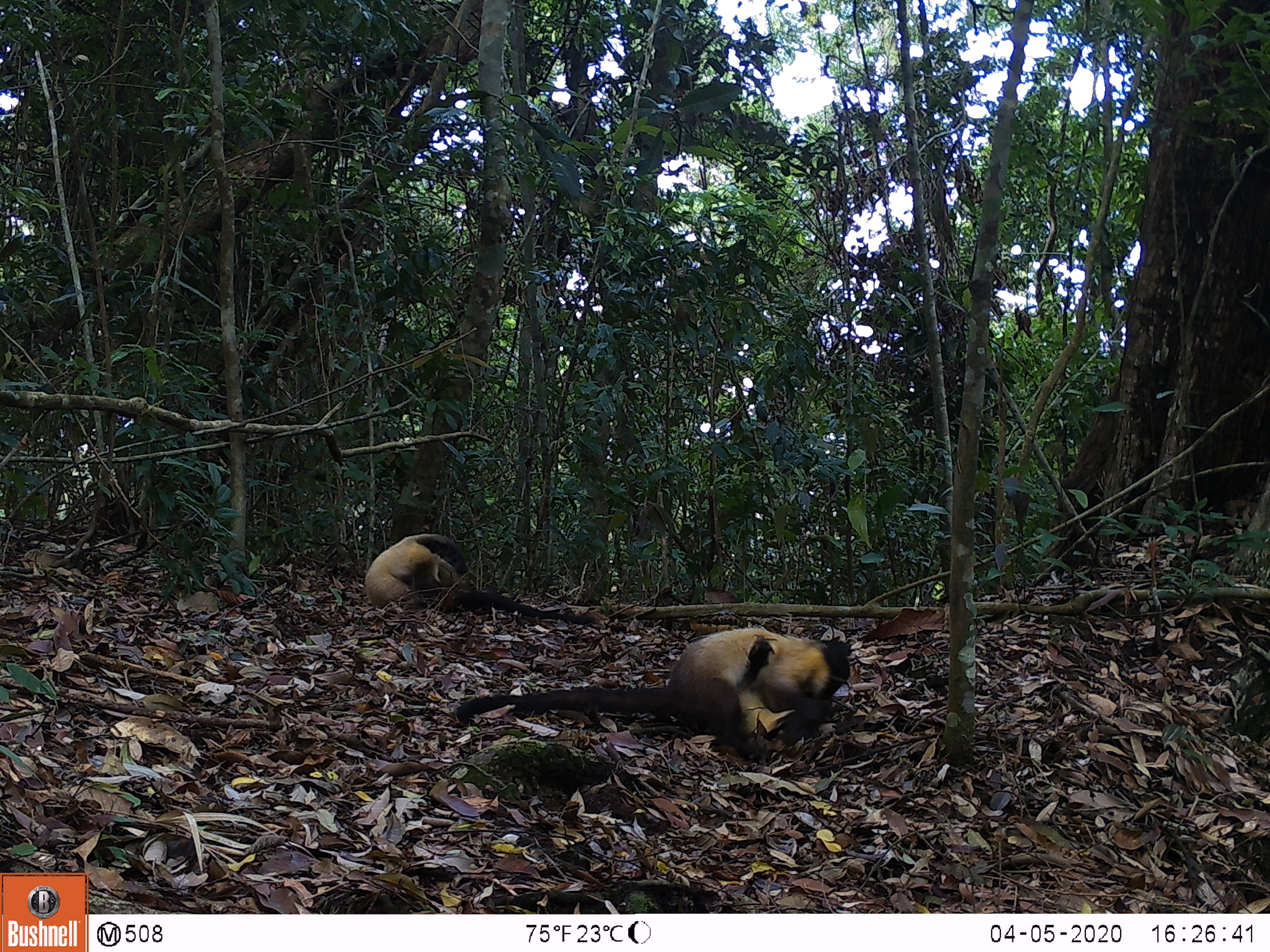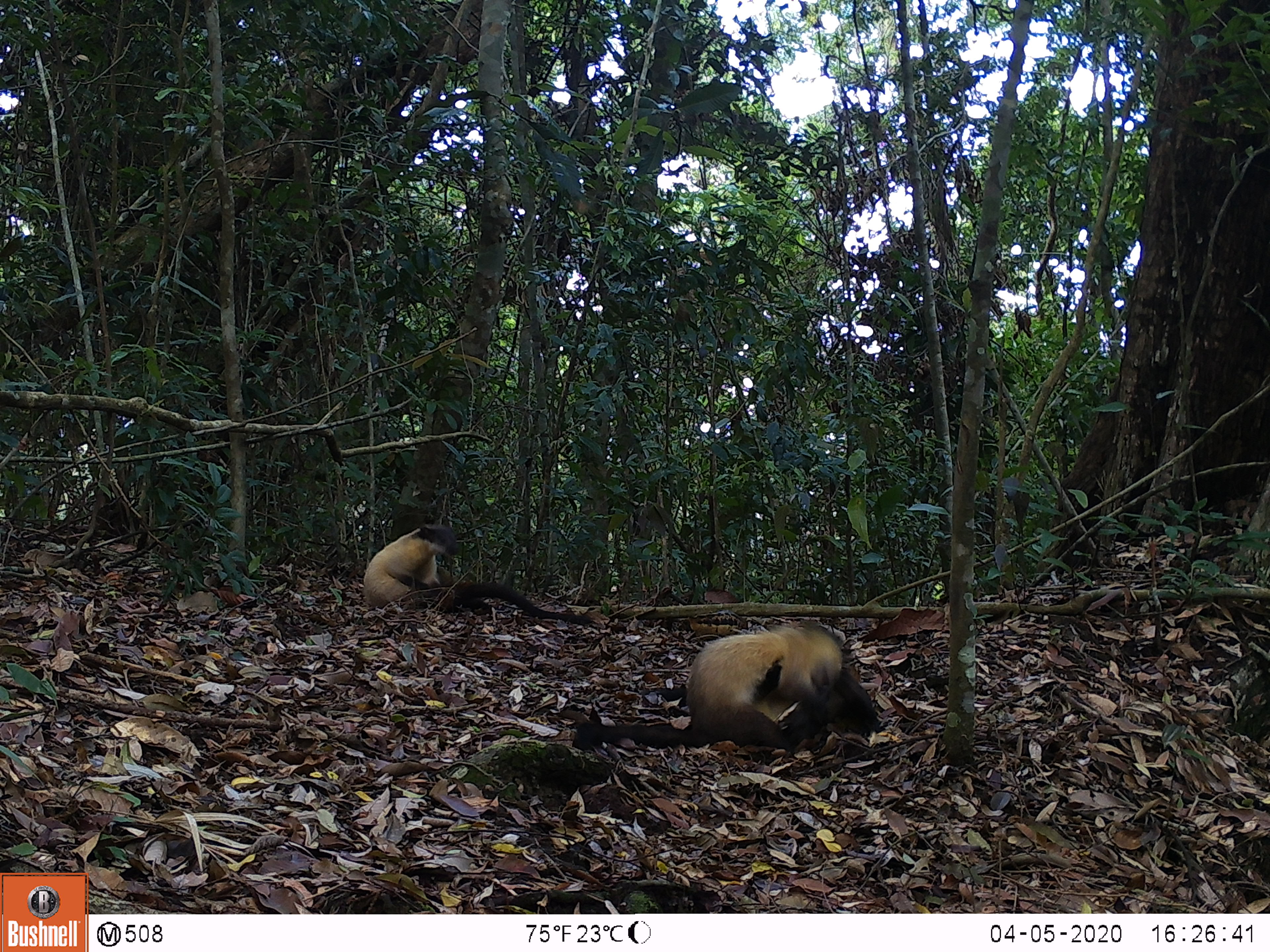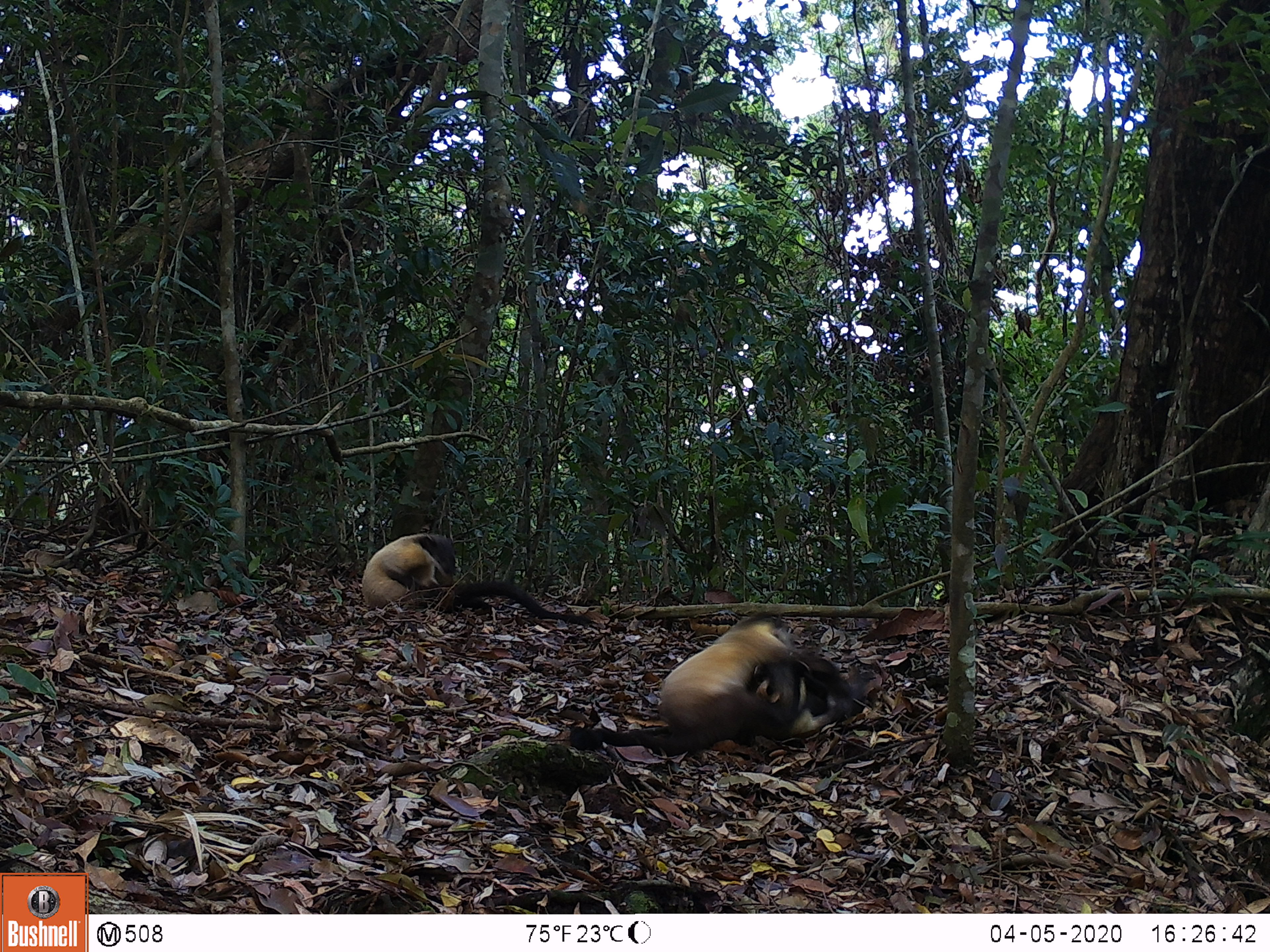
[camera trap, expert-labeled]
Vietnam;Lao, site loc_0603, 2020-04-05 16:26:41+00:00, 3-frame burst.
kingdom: Animalia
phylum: Chordata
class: Mammalia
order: Carnivora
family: Mustelidae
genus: Martes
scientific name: Martes flavigula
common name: yellow-throated marten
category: yellow throated marten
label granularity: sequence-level